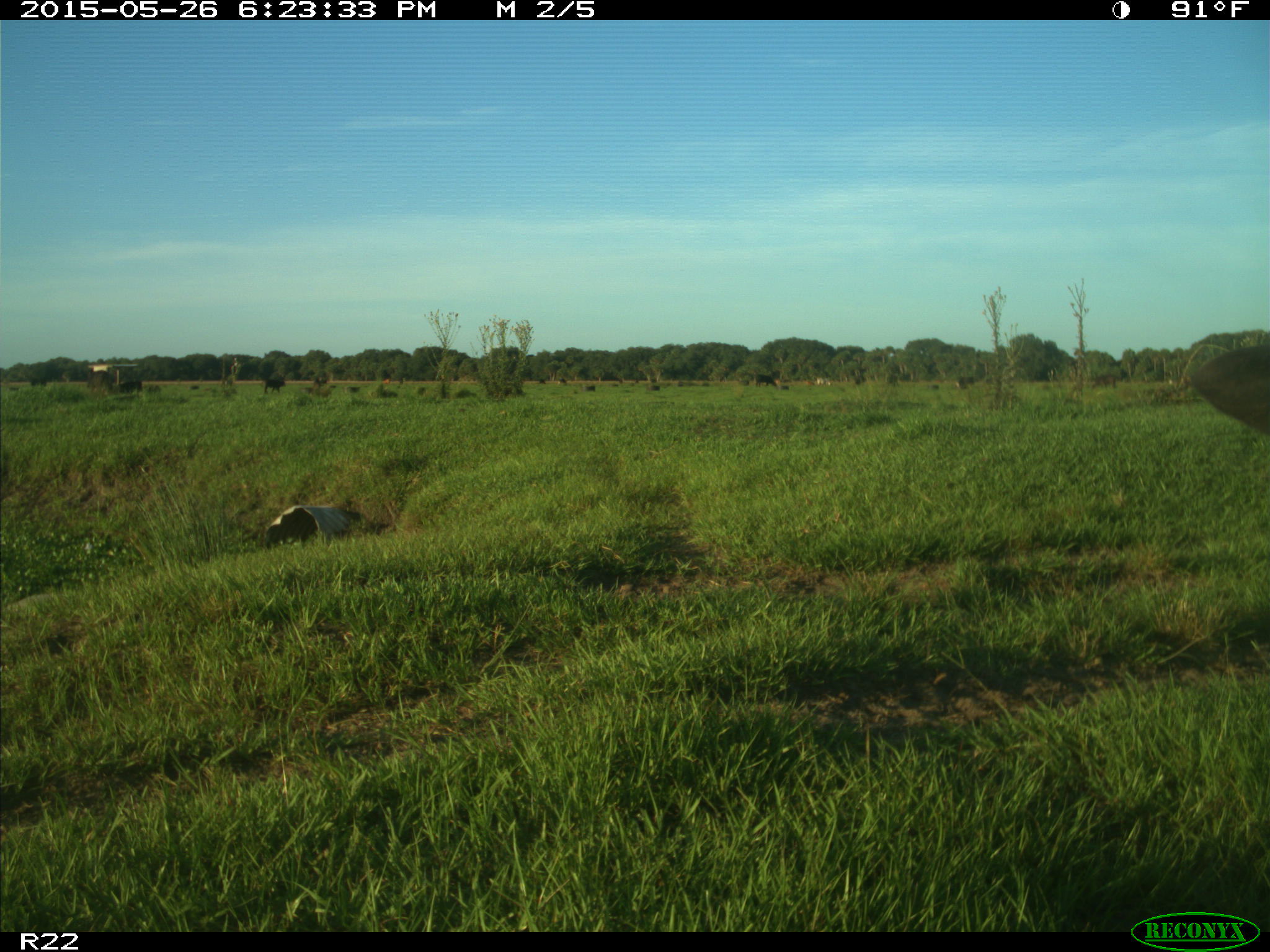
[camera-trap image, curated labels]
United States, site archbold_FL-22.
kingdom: Animalia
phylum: Chordata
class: Mammalia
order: Artiodactyla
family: Bovidae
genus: Bos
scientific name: Bos taurus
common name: domestic cow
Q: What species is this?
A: Bos taurus (domestic cow).